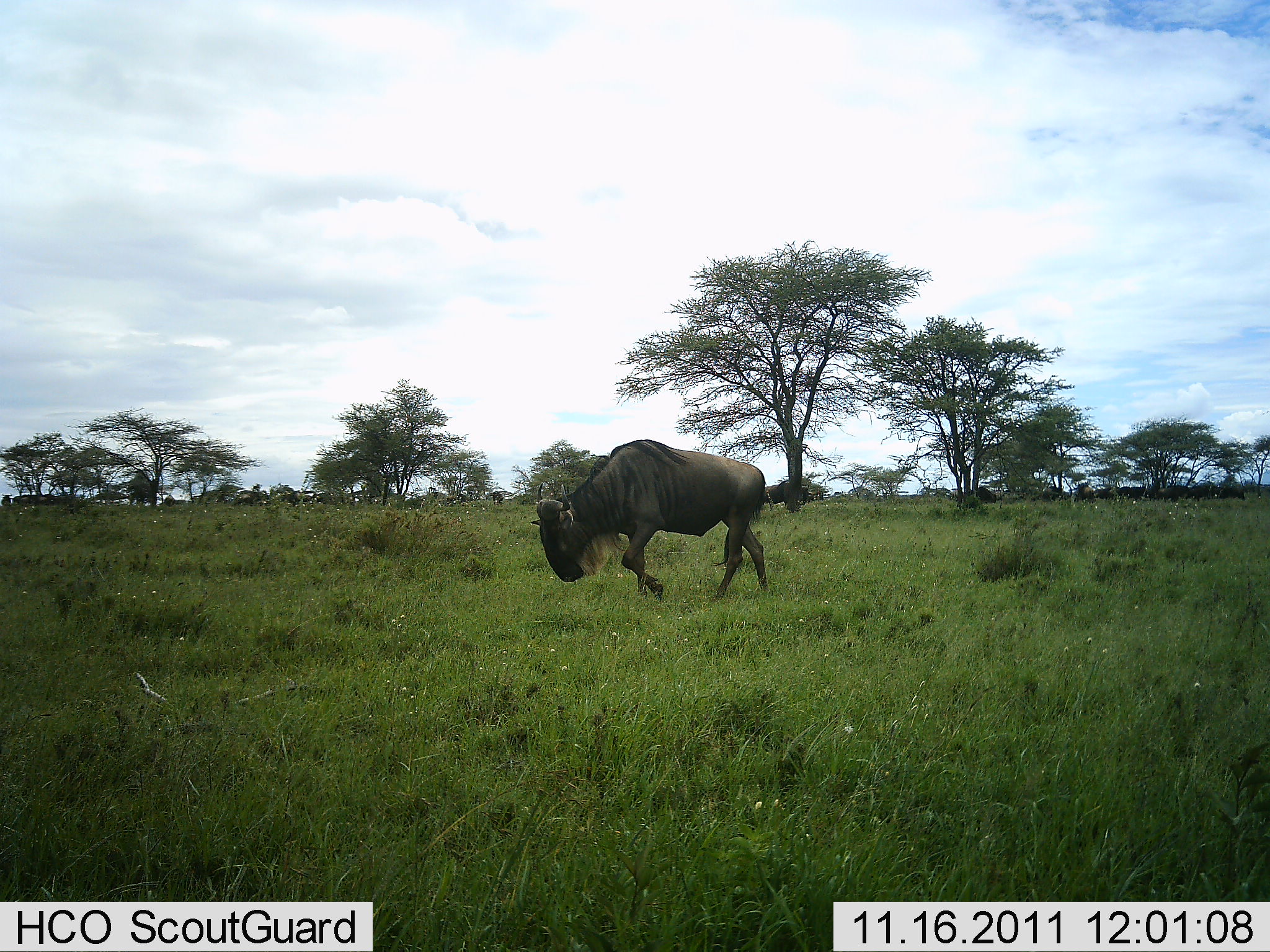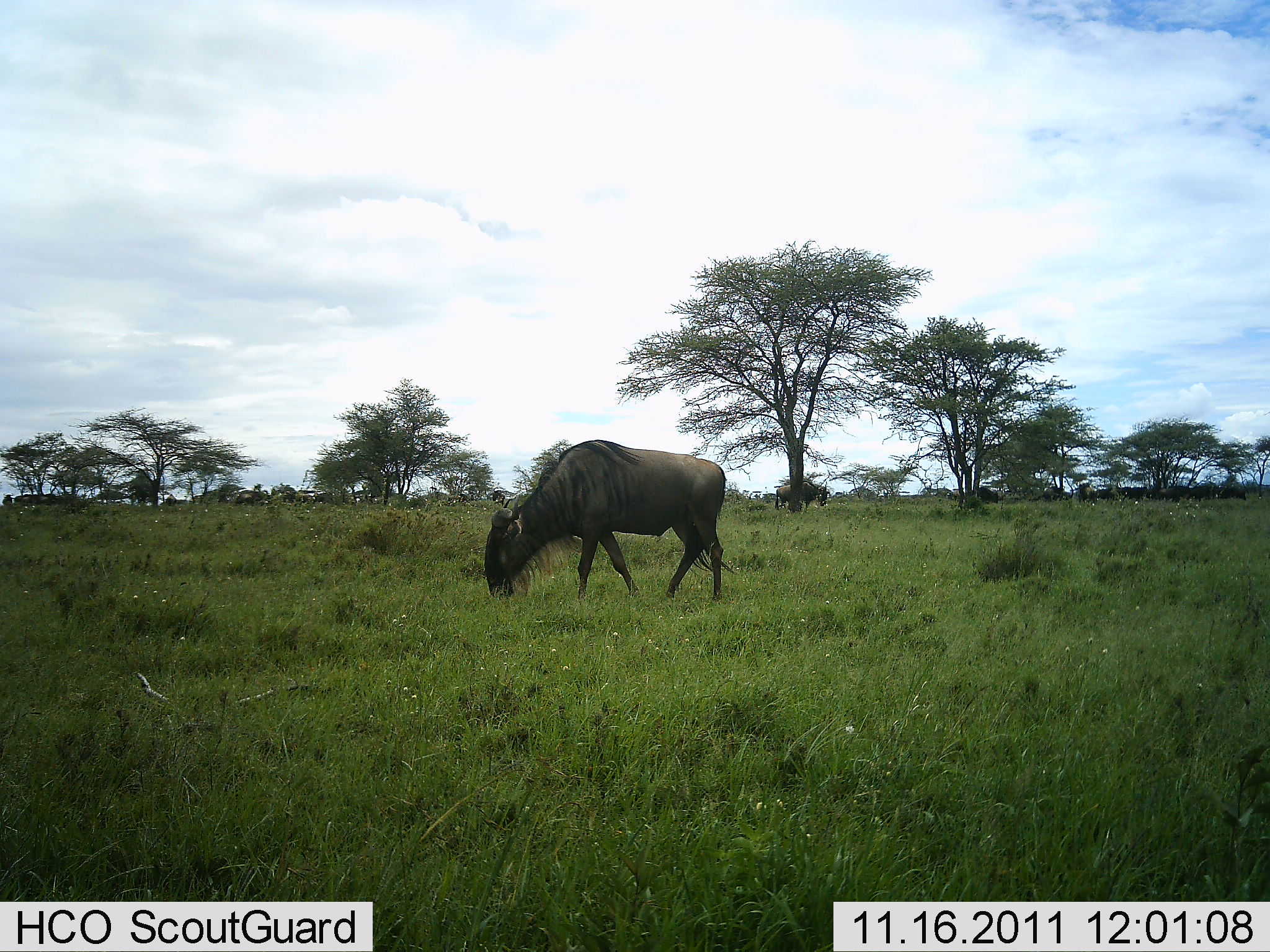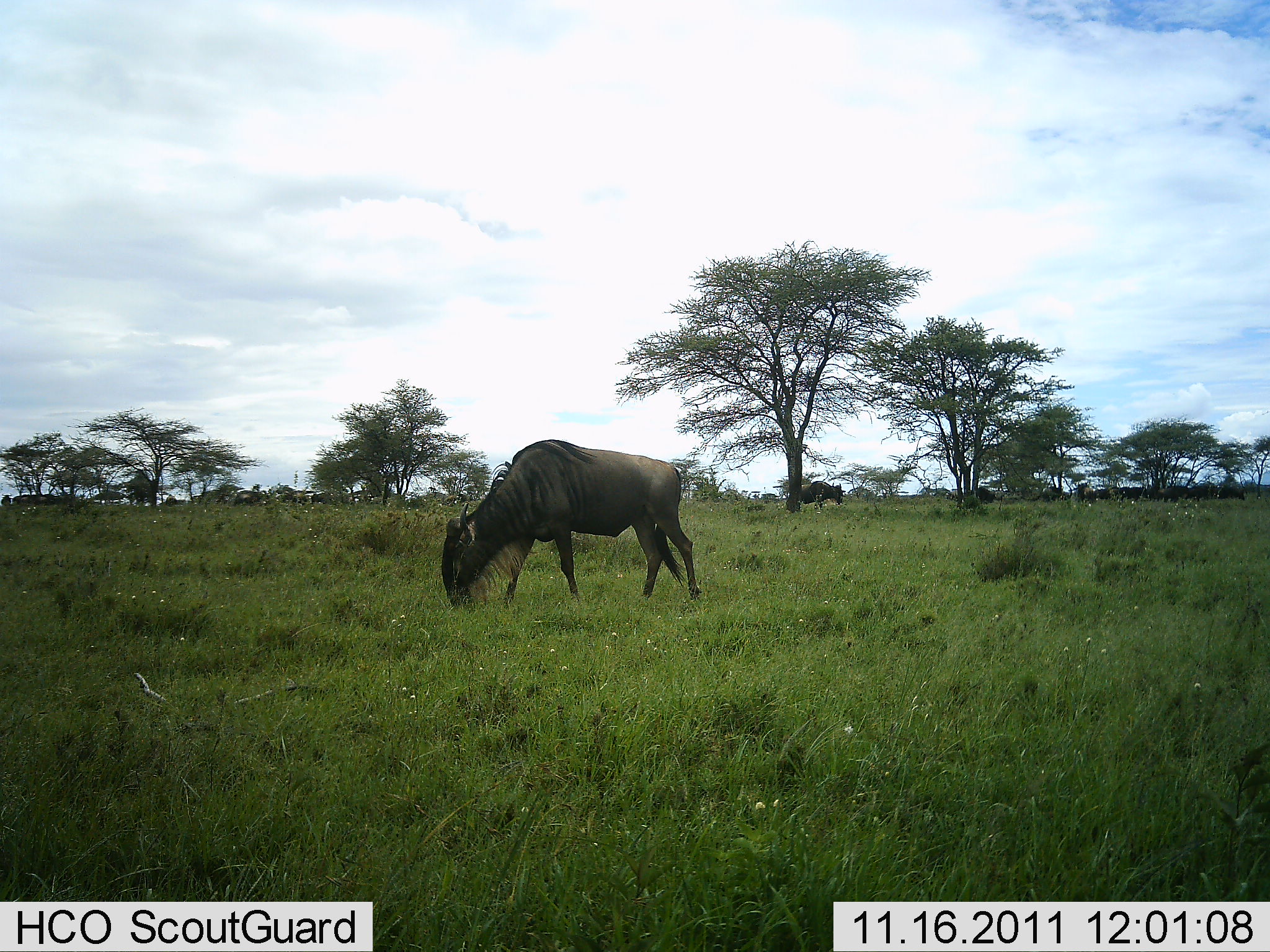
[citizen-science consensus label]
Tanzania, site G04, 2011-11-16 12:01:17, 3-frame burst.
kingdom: Animalia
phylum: Chordata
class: Mammalia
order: Artiodactyla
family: Bovidae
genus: Connochaetes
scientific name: Connochaetes taurinus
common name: blue wildebeest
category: wildebeest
Wildebeest (blue wildebeest) (Connochaetes taurinus), count 2. Behavior (volunteer vote fractions): standing 23%, resting 0%, moving 69%, interacting 0%. Young present (vote fraction): 0%. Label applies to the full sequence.